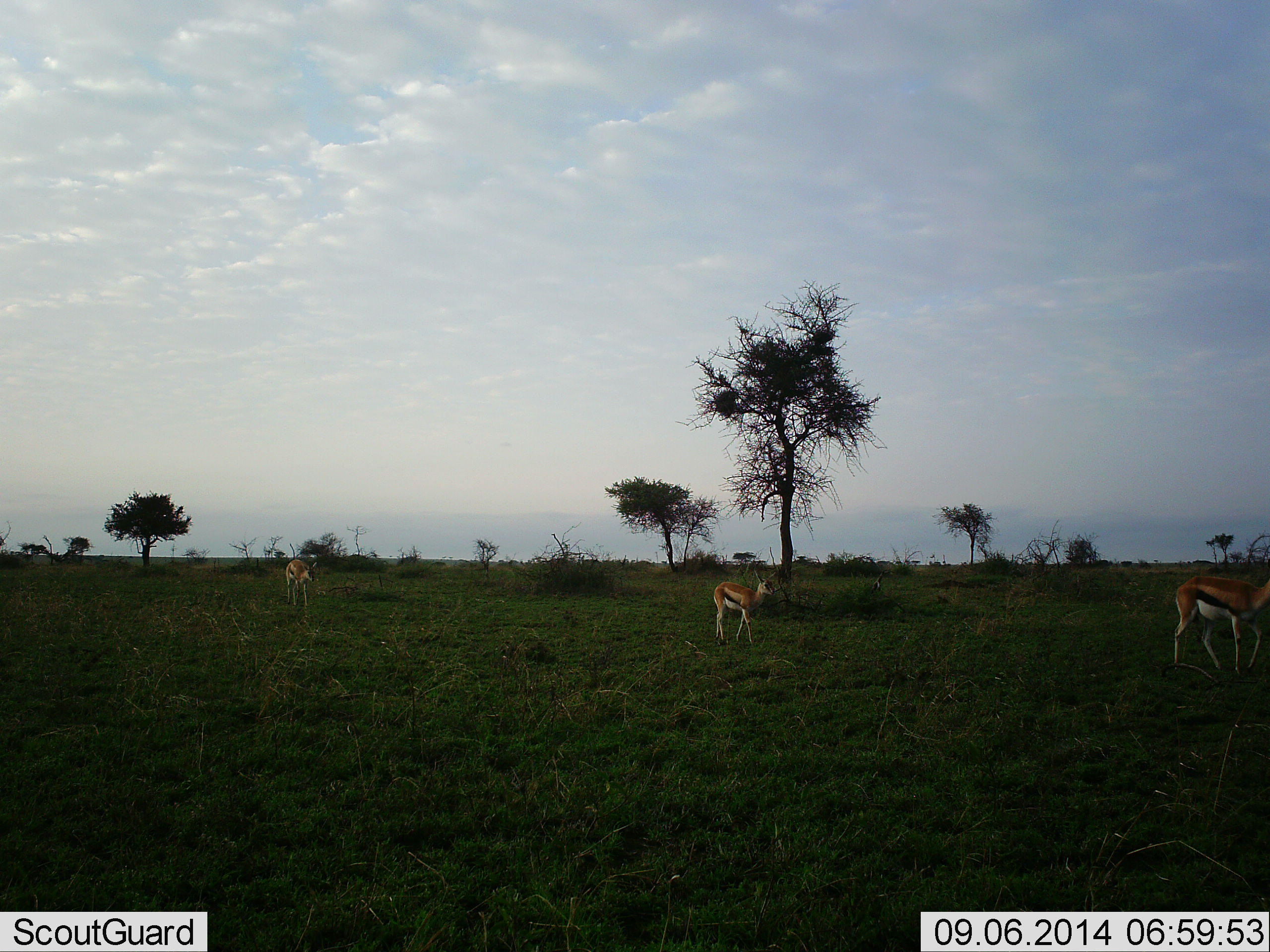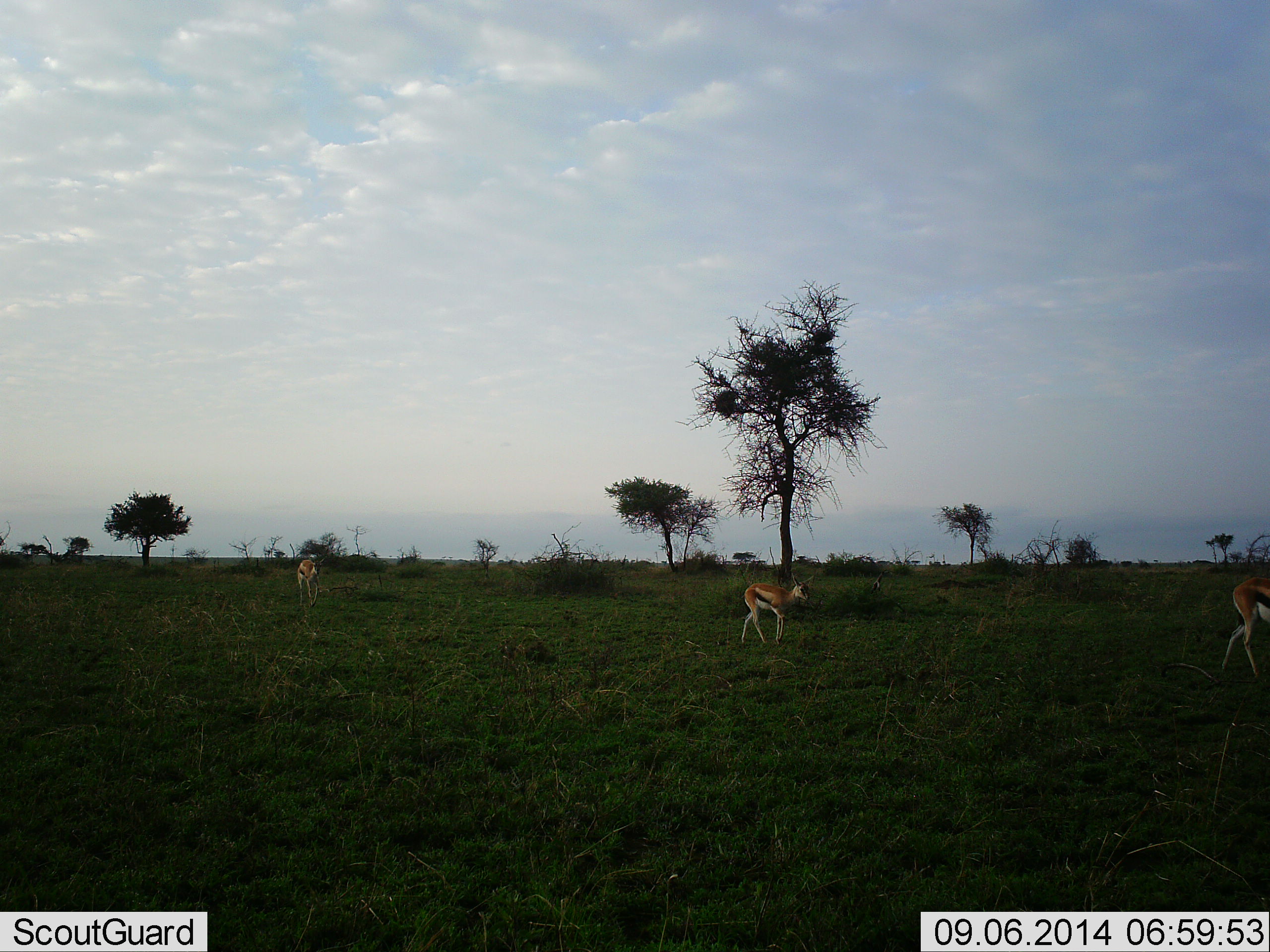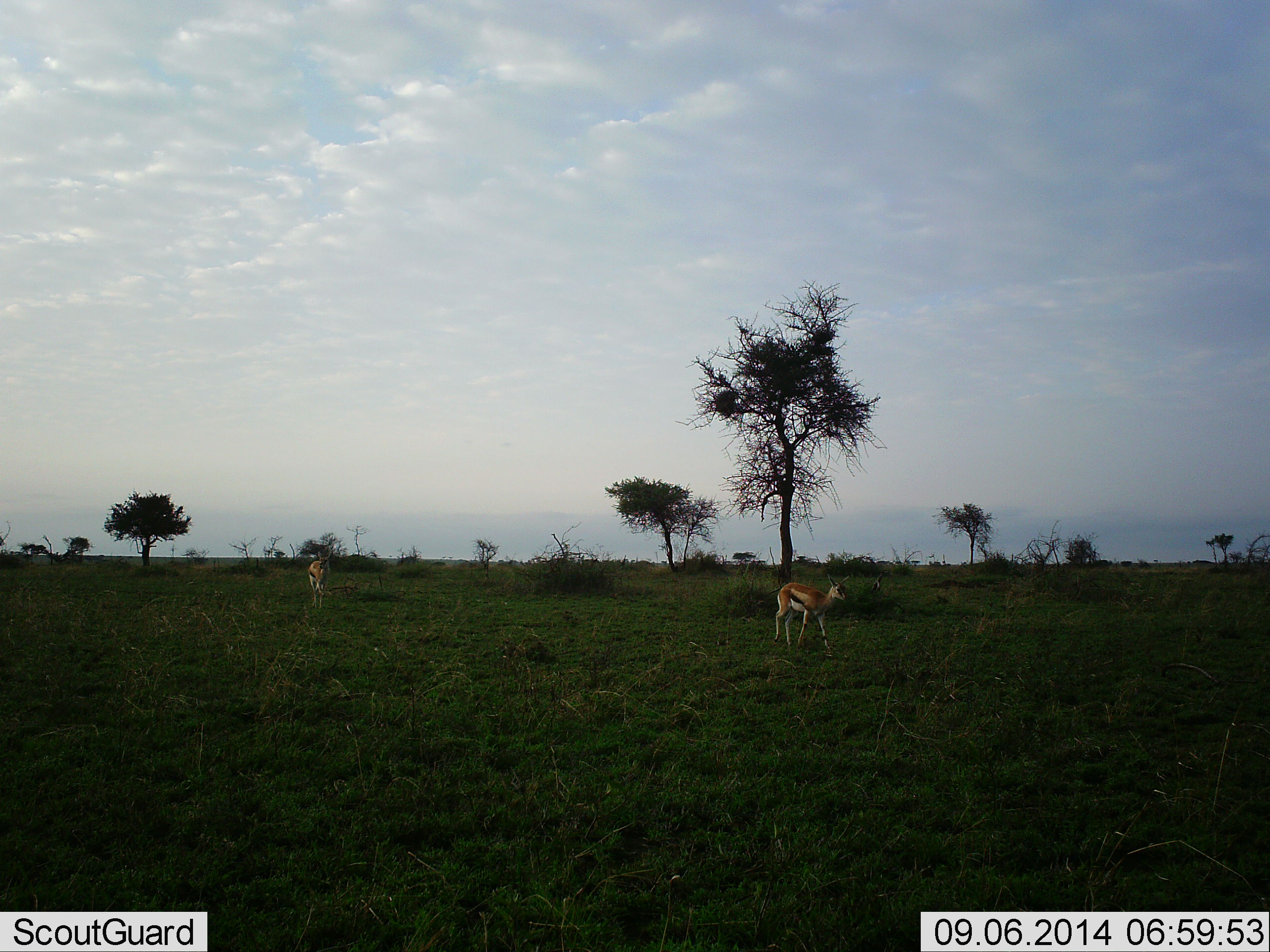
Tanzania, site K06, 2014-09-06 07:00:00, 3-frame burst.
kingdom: Animalia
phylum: Chordata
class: Mammalia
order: Artiodactyla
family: Bovidae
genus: Eudorcas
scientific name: Eudorcas thomsonii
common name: thomson's gazelle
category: gazellethomsons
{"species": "gazellethomsons (thomson's gazelle) (Eudorcas thomsonii)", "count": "3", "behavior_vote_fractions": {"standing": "0%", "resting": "0%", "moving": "100%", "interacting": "0%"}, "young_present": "0%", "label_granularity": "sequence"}